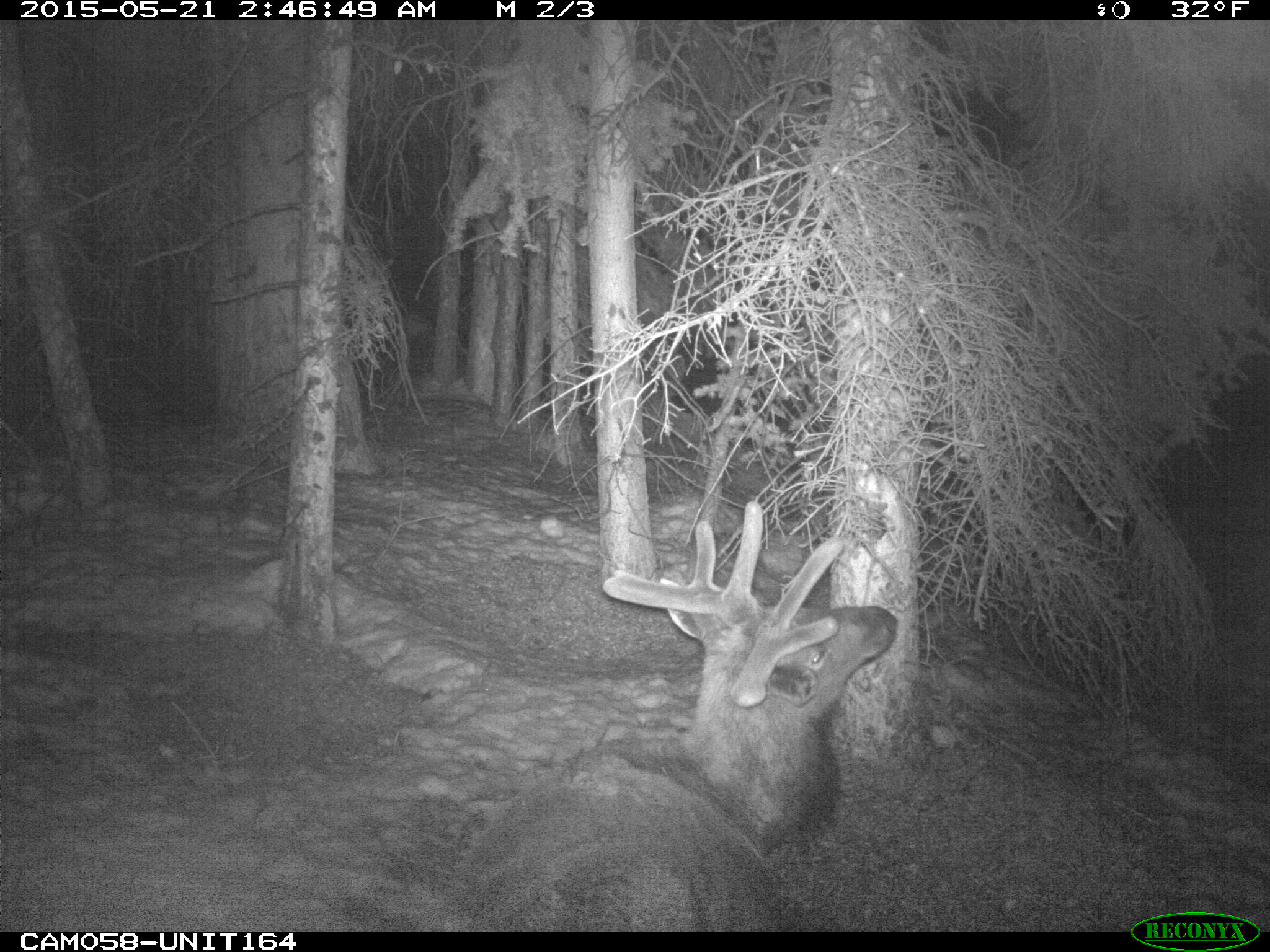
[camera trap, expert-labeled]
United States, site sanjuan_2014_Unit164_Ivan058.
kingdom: Animalia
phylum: Chordata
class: Mammalia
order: Artiodactyla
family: Cervidae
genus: Cervus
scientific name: Cervus elaphus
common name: red deer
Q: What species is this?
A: Cervus elaphus (red deer).